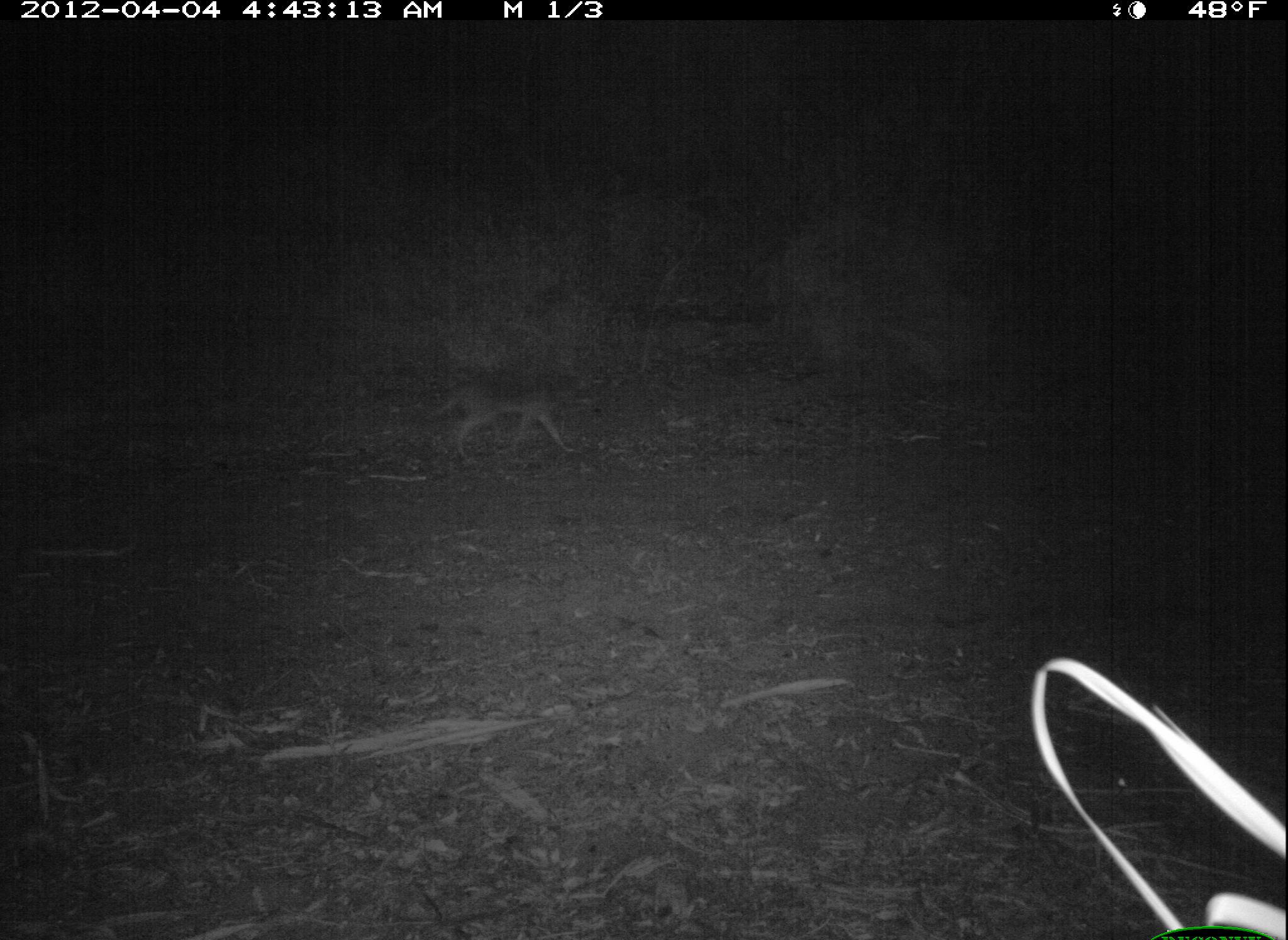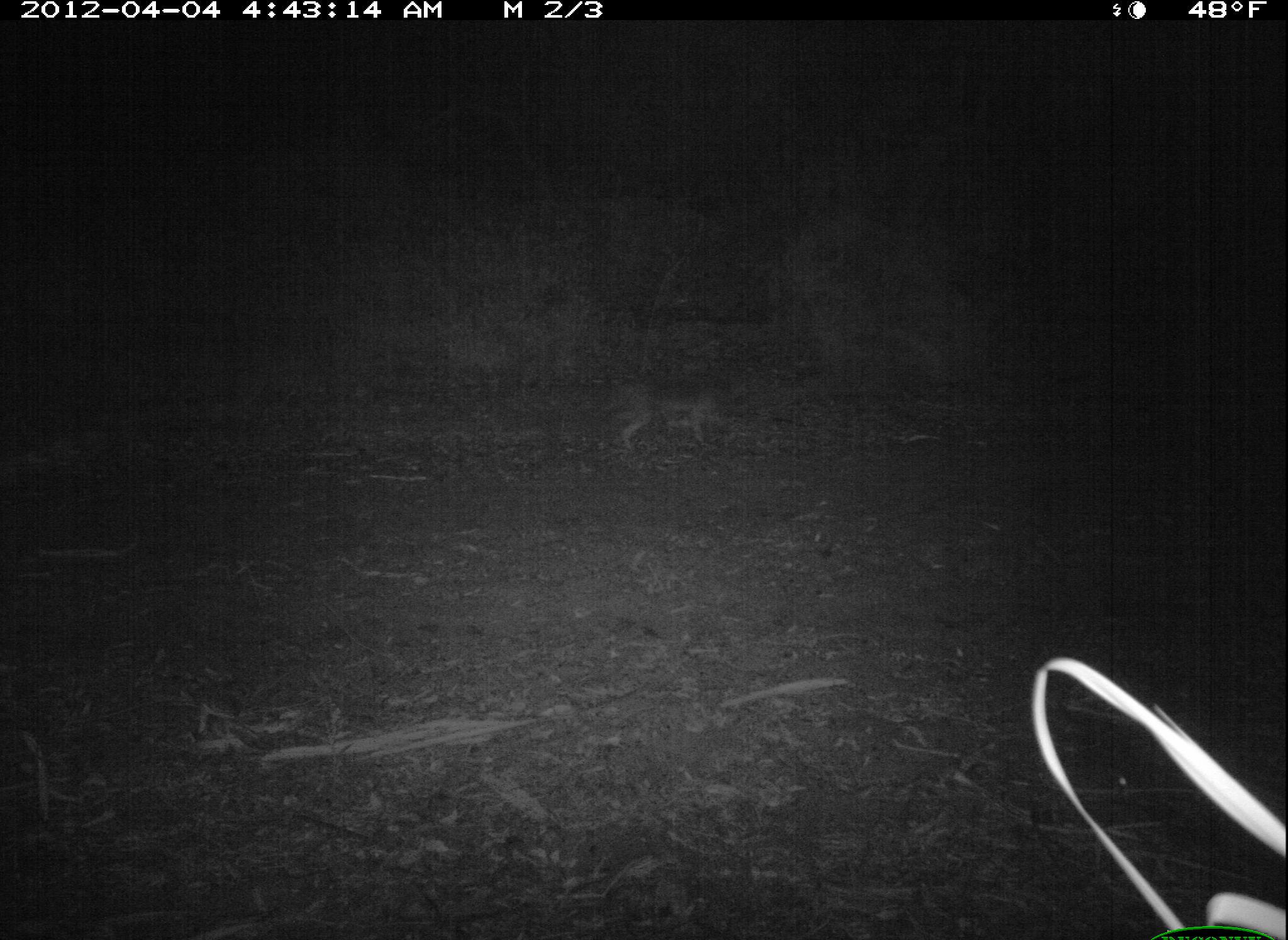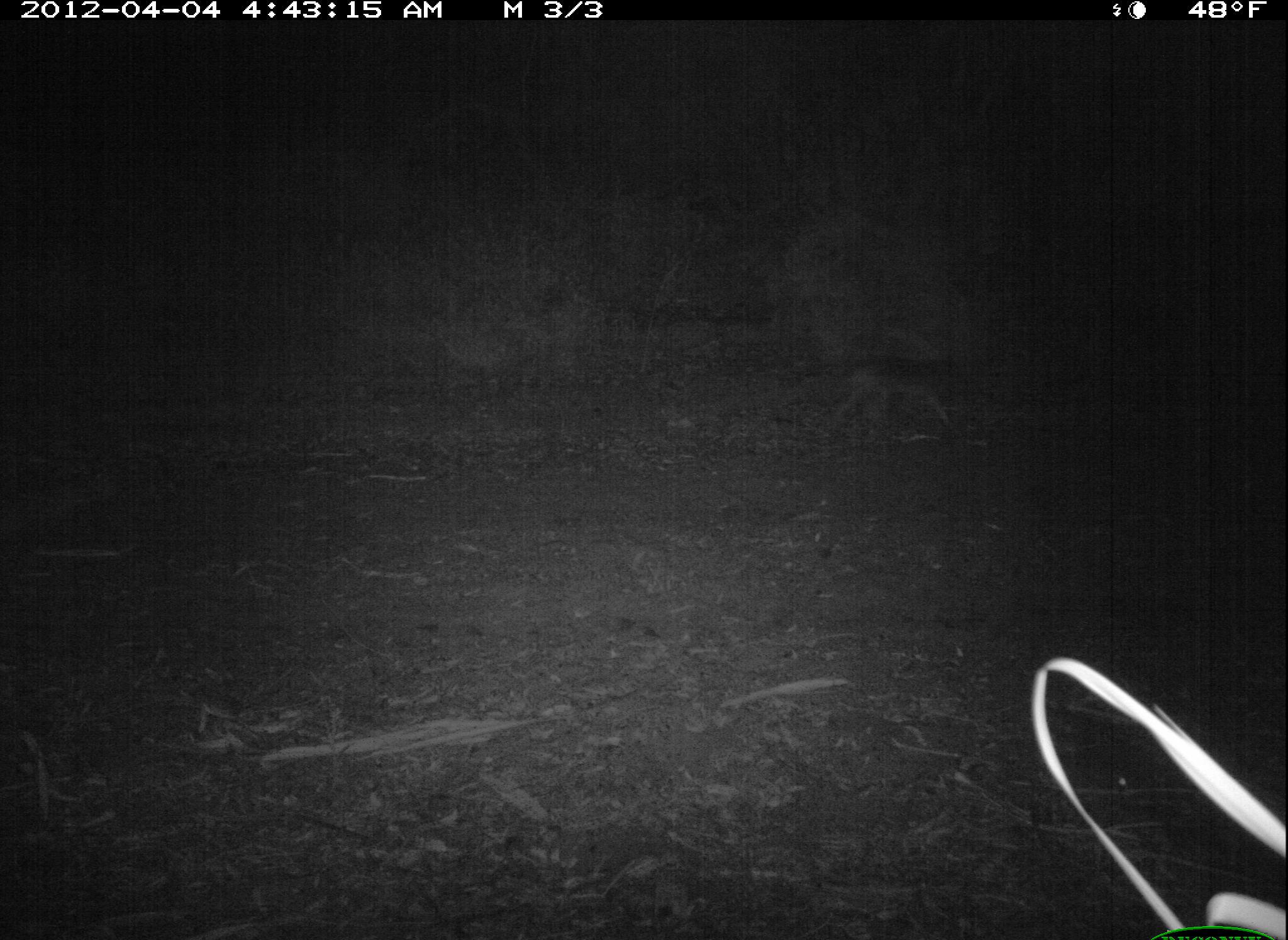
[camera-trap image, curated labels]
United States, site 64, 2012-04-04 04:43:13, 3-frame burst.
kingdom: Animalia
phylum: Chordata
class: Mammalia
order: Carnivora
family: Canidae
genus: Canis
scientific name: Canis latrans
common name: coyote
Coyote (Canis latrans).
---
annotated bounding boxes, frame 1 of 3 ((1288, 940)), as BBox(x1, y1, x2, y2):
coyote: BBox(427, 378, 587, 465)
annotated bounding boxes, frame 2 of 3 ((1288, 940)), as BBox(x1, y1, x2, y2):
coyote: BBox(602, 380, 738, 451)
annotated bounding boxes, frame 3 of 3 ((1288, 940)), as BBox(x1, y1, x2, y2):
coyote: BBox(828, 352, 966, 427)